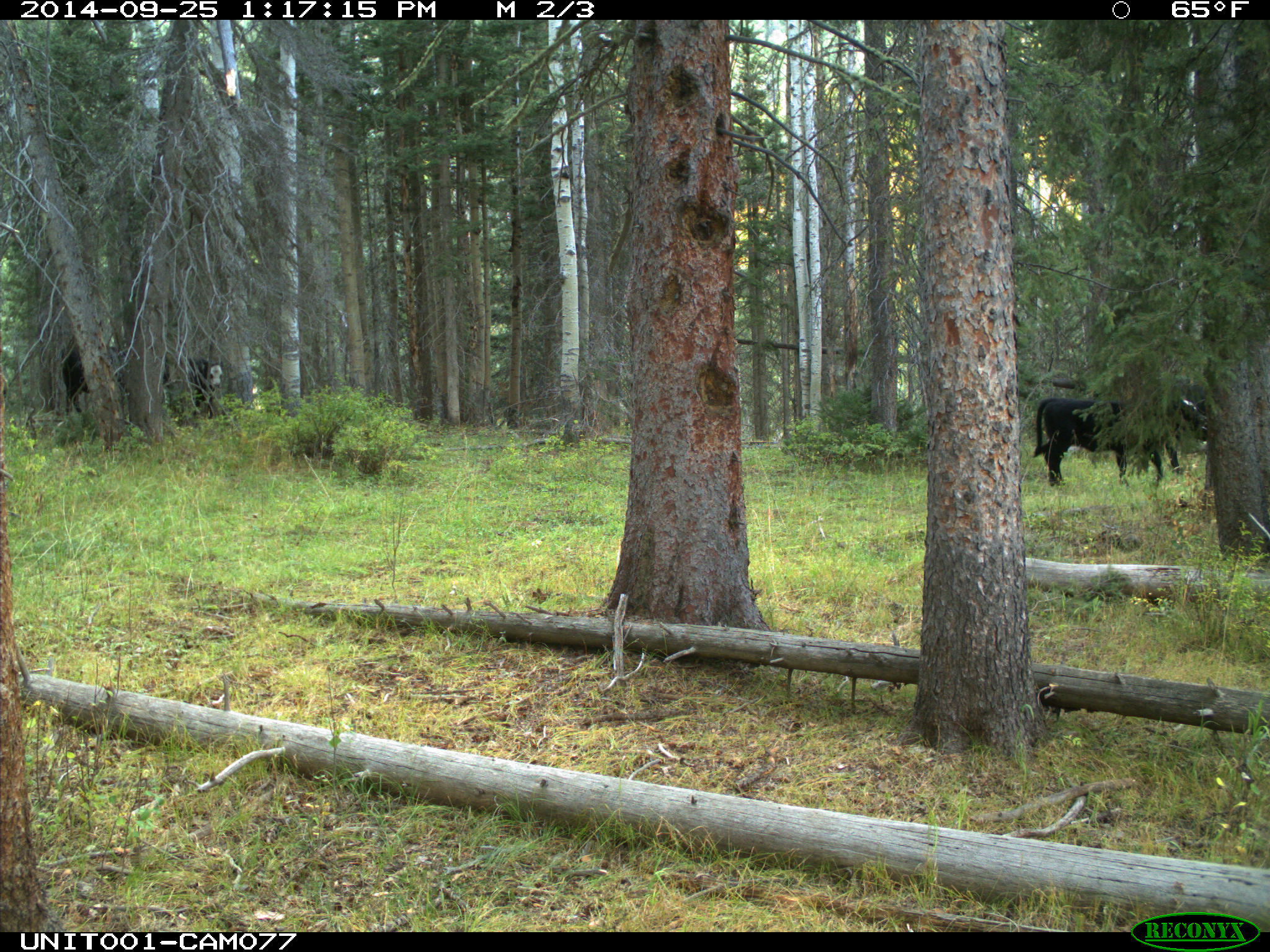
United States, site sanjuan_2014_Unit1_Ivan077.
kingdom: Animalia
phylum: Chordata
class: Mammalia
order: Artiodactyla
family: Bovidae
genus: Bos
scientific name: Bos taurus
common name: domestic cow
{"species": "Bos taurus (domestic cow)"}